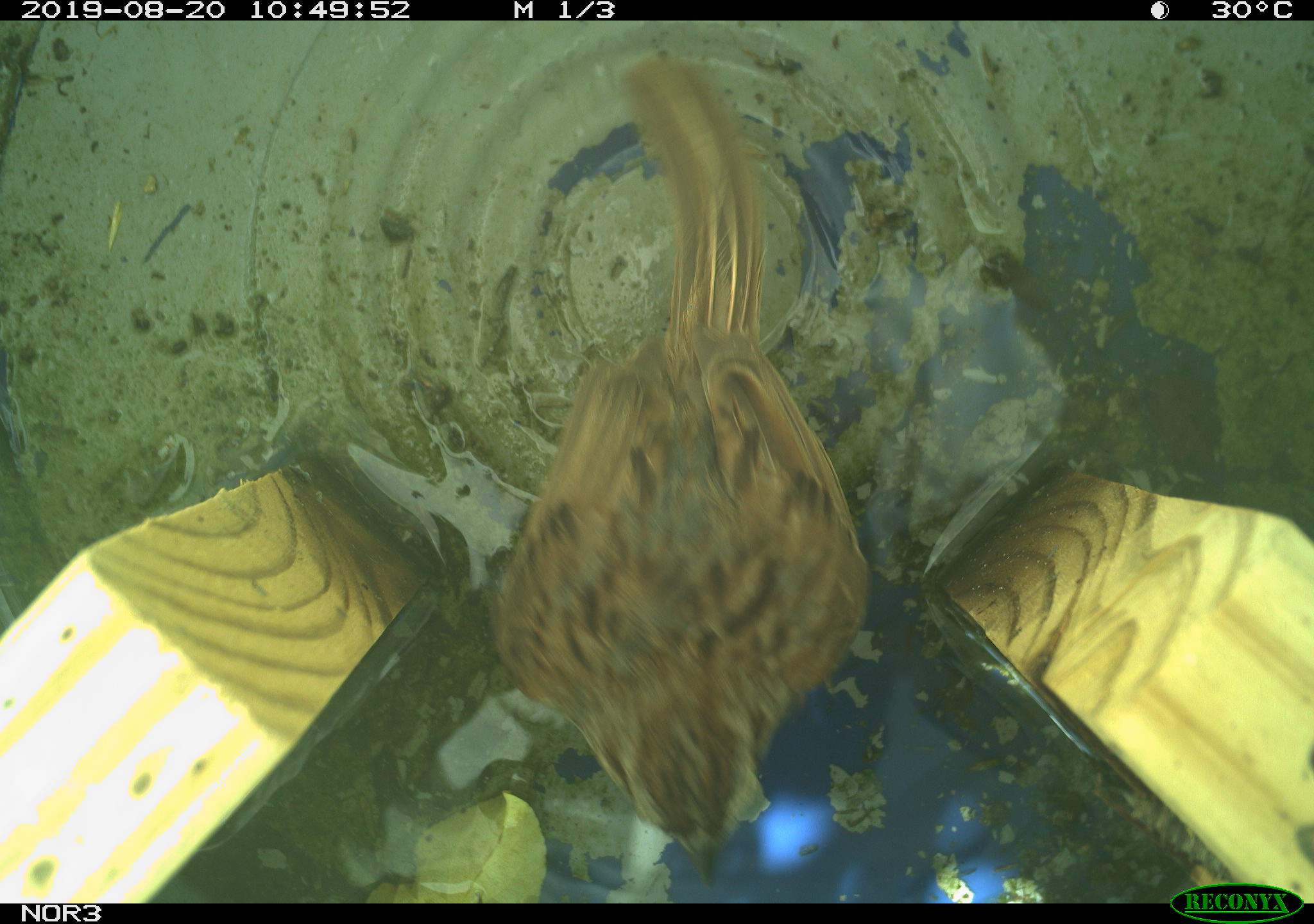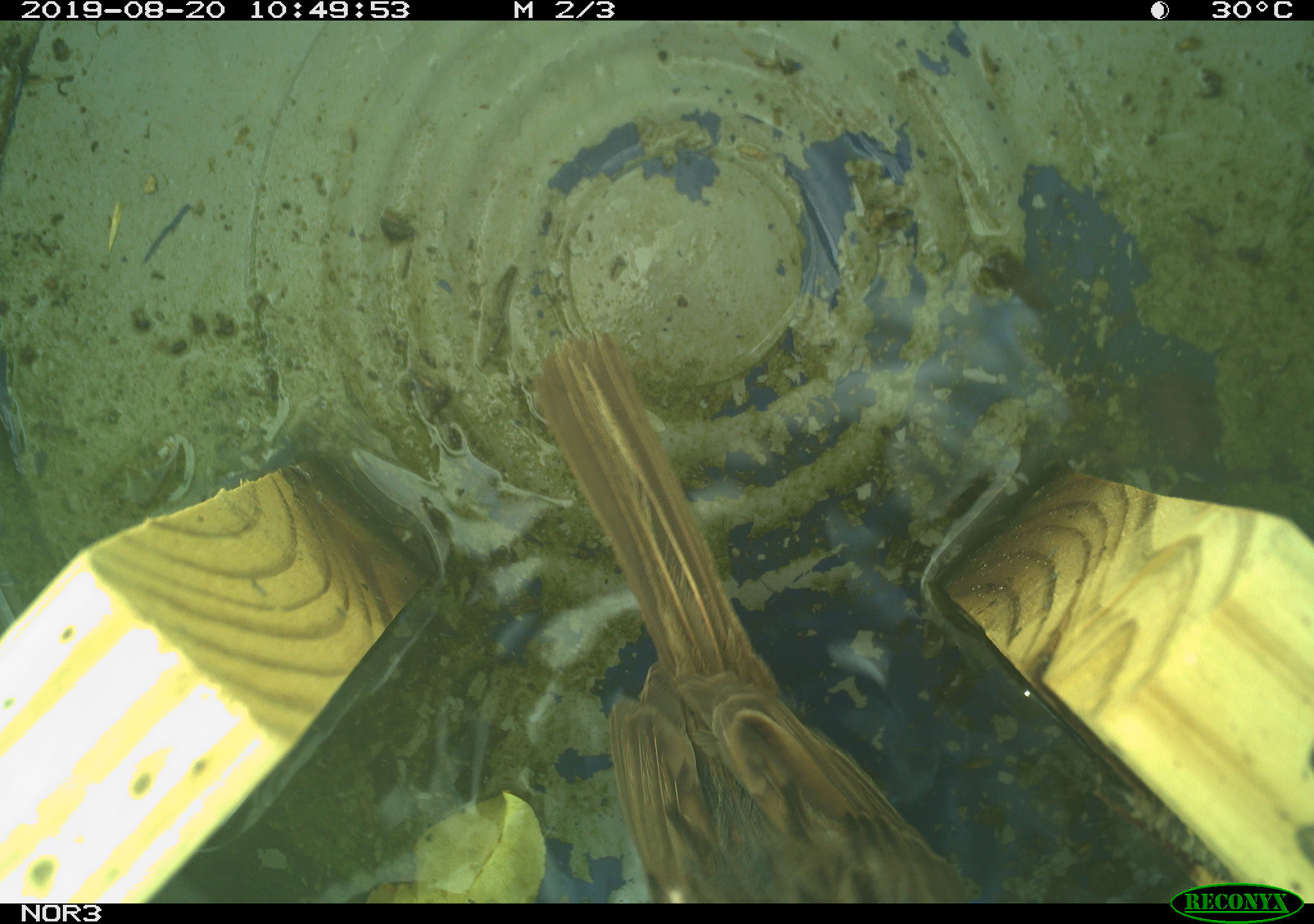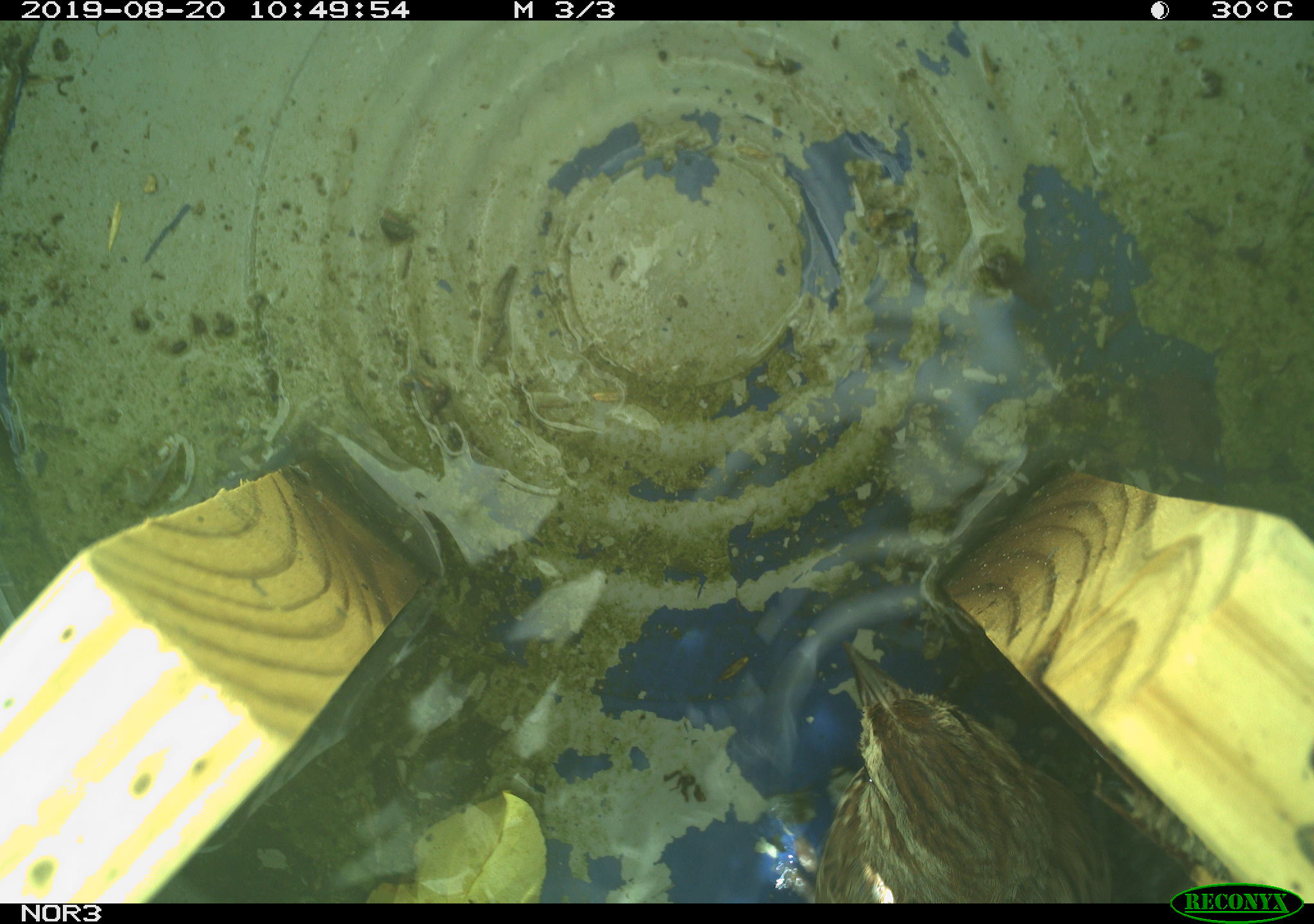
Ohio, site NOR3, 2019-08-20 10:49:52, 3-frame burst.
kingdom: Animalia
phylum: Chordata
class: Aves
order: Passeriformes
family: Passerellidae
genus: Melospiza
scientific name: Melospiza melodia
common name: song sparrow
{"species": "song sparrow (Melospiza melodia)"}